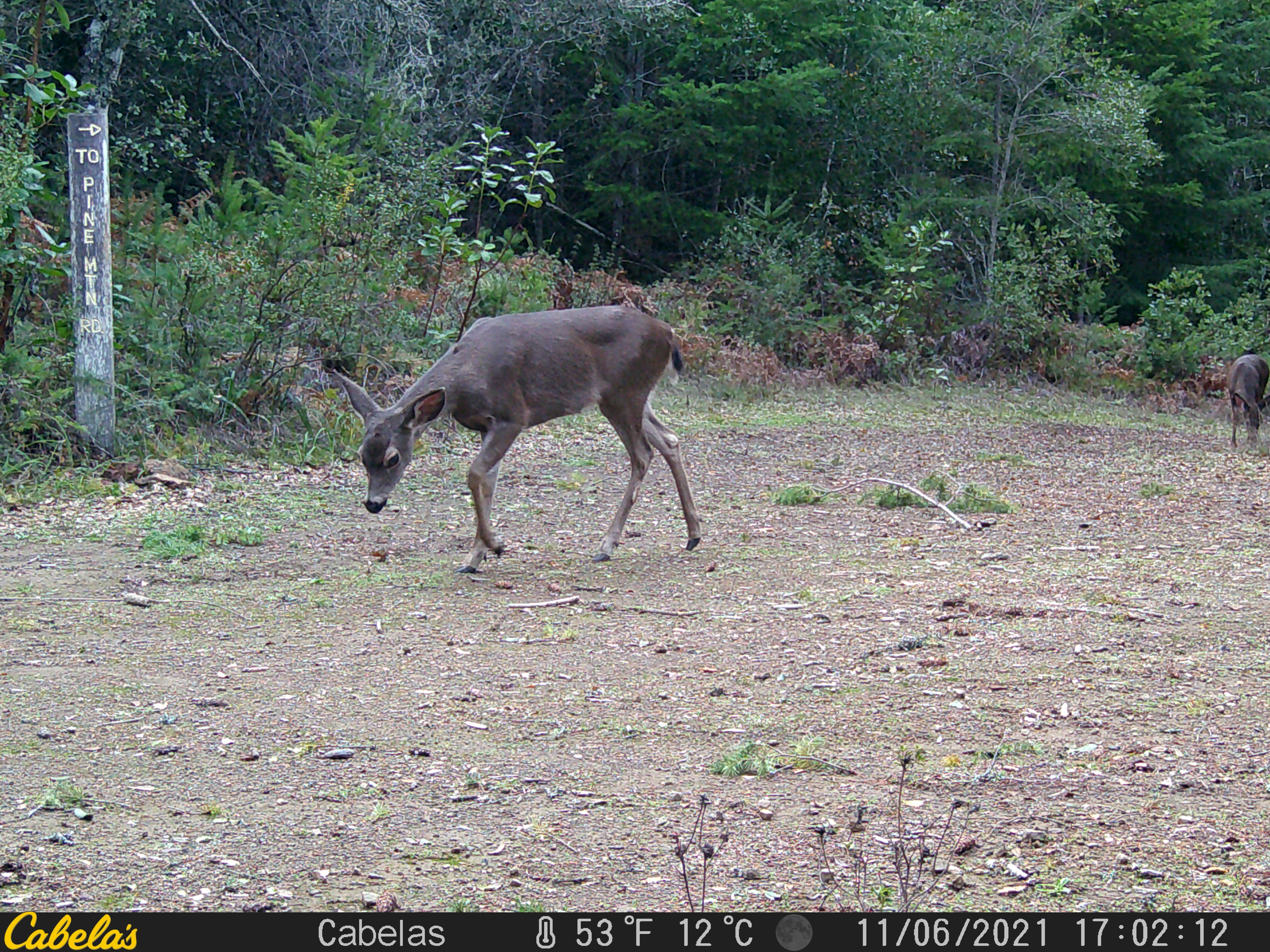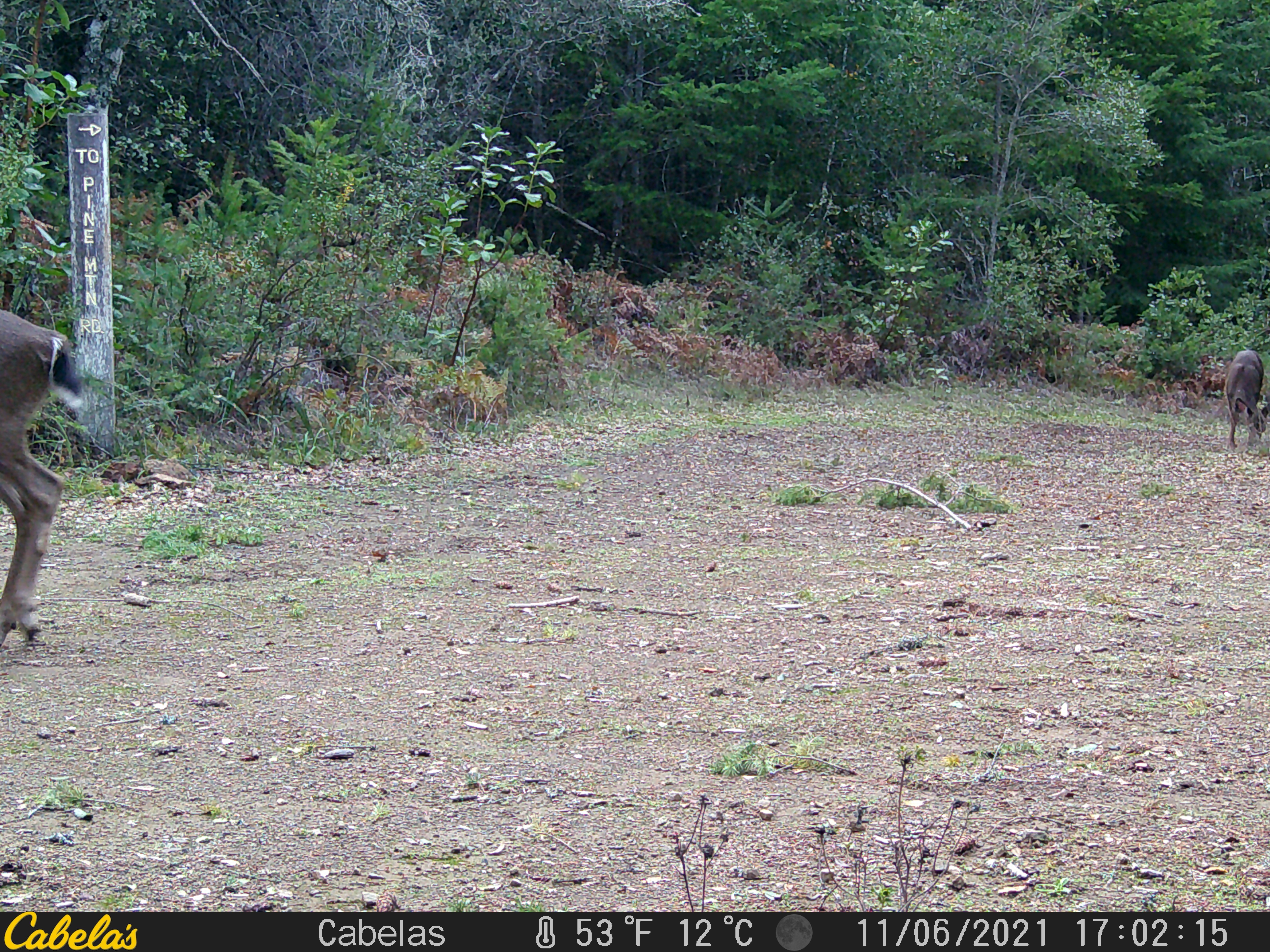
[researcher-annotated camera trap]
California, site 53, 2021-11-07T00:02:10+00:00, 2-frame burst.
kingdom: Animalia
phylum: Chordata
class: Mammalia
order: Artiodactyla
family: Cervidae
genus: Odocoileus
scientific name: Odocoileus hemionus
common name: mule deer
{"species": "mule deer (Odocoileus hemionus)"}